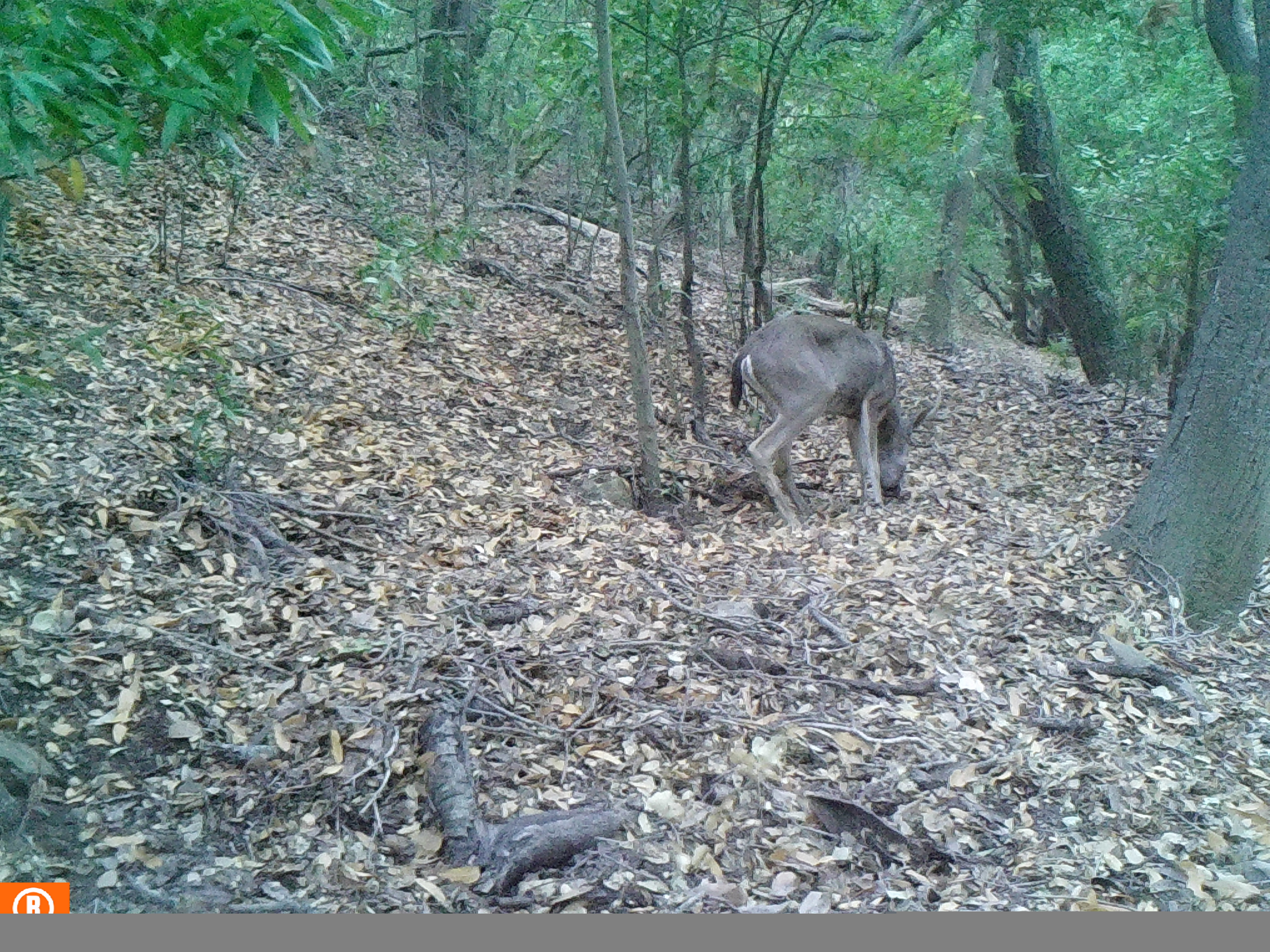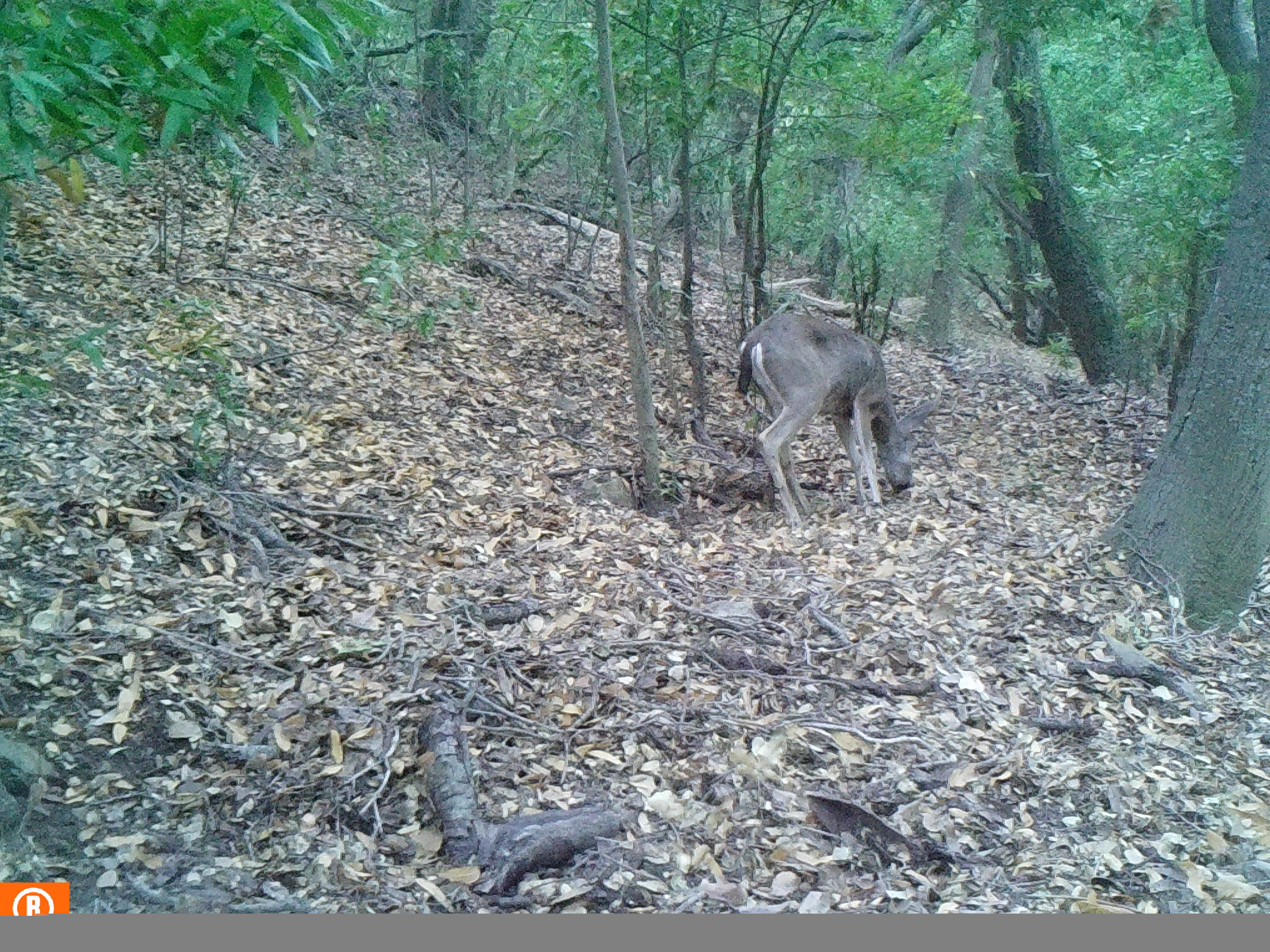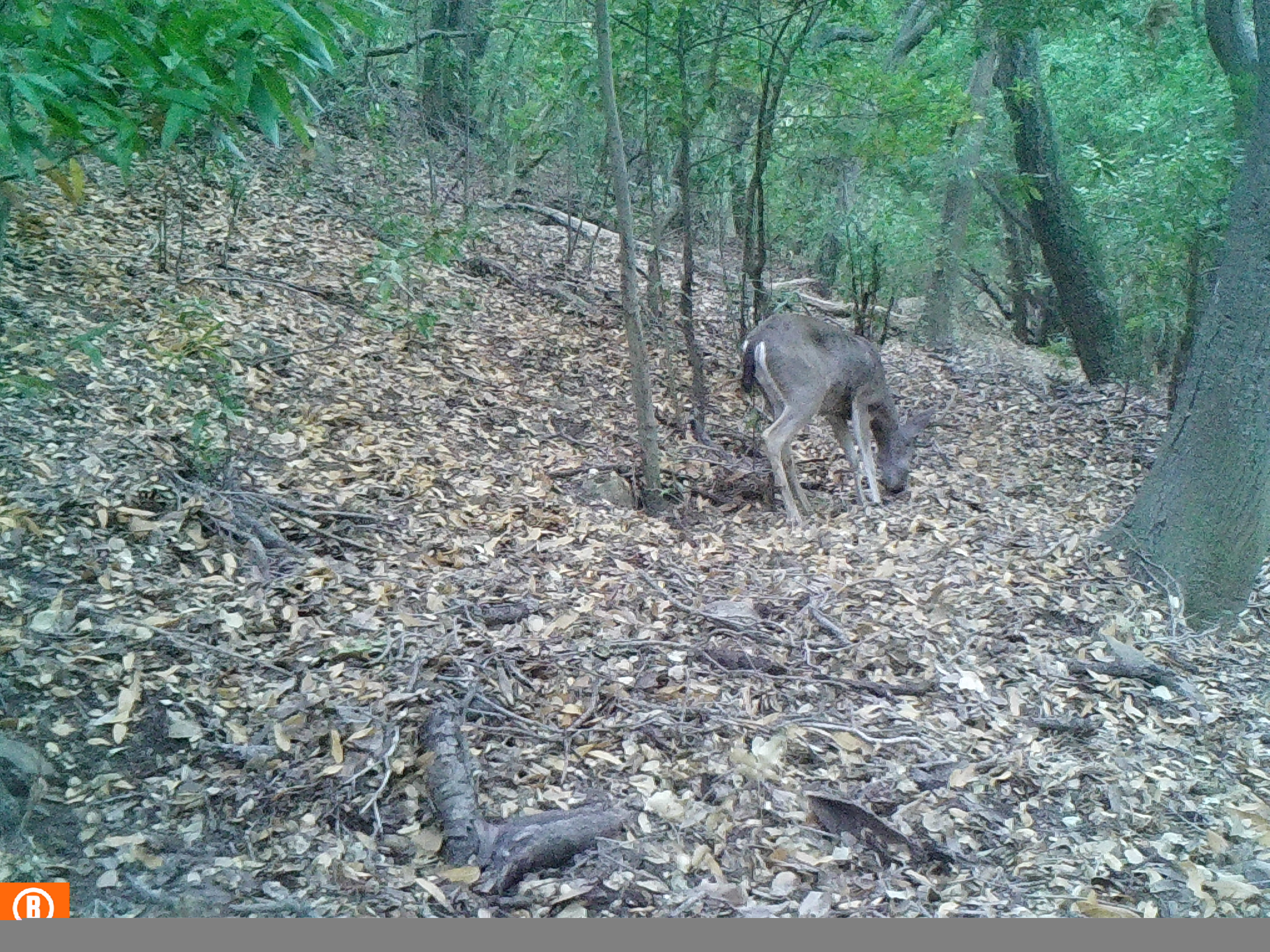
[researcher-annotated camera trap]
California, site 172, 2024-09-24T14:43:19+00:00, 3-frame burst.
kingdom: Animalia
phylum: Chordata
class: Mammalia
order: Artiodactyla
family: Cervidae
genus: Odocoileus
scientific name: Odocoileus hemionus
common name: mule deer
Mule deer (Odocoileus hemionus).